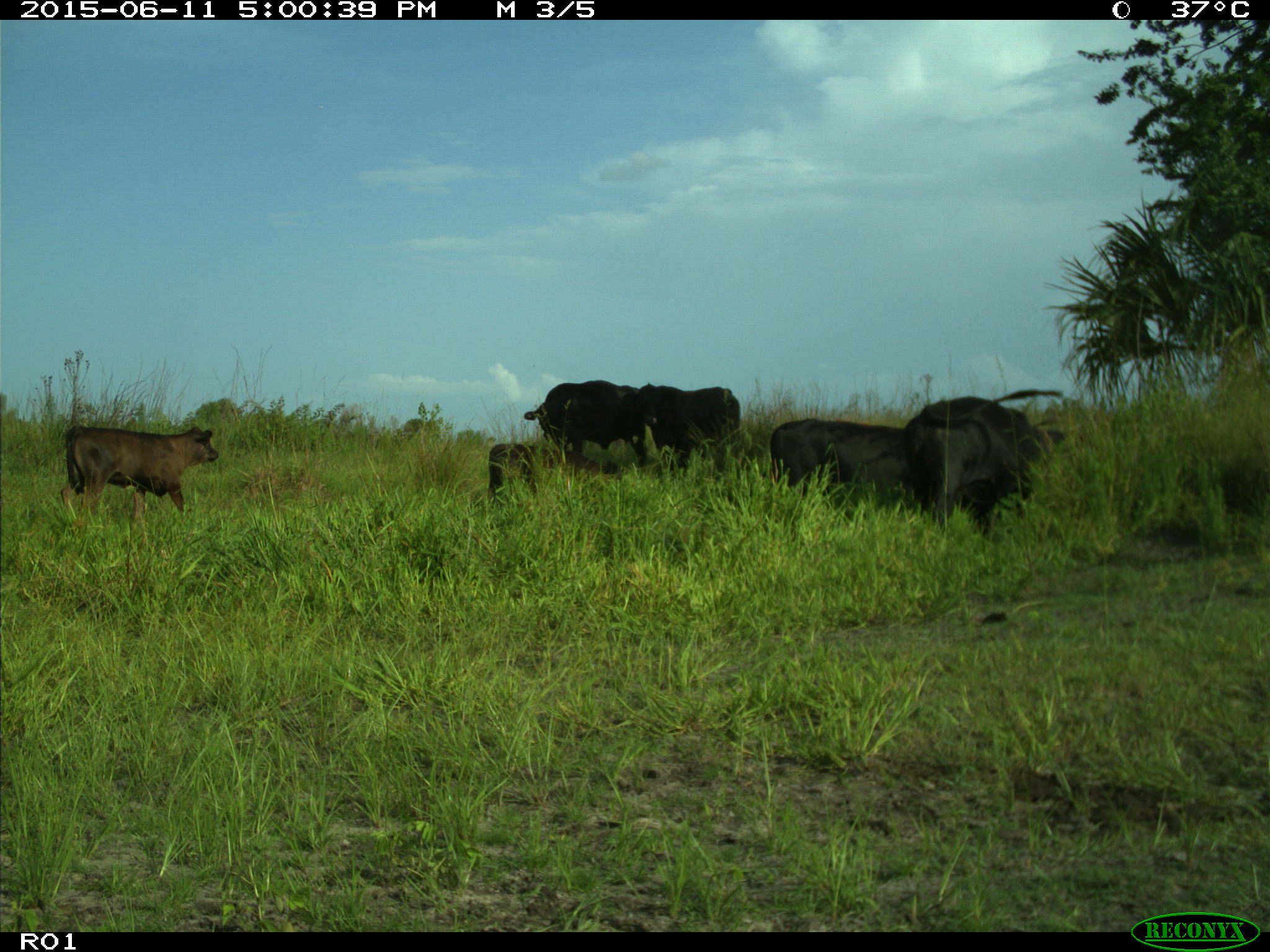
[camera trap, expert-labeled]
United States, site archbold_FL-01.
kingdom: Animalia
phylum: Chordata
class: Mammalia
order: Artiodactyla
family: Bovidae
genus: Bos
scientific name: Bos taurus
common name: domestic cow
Bos taurus (domestic cow).